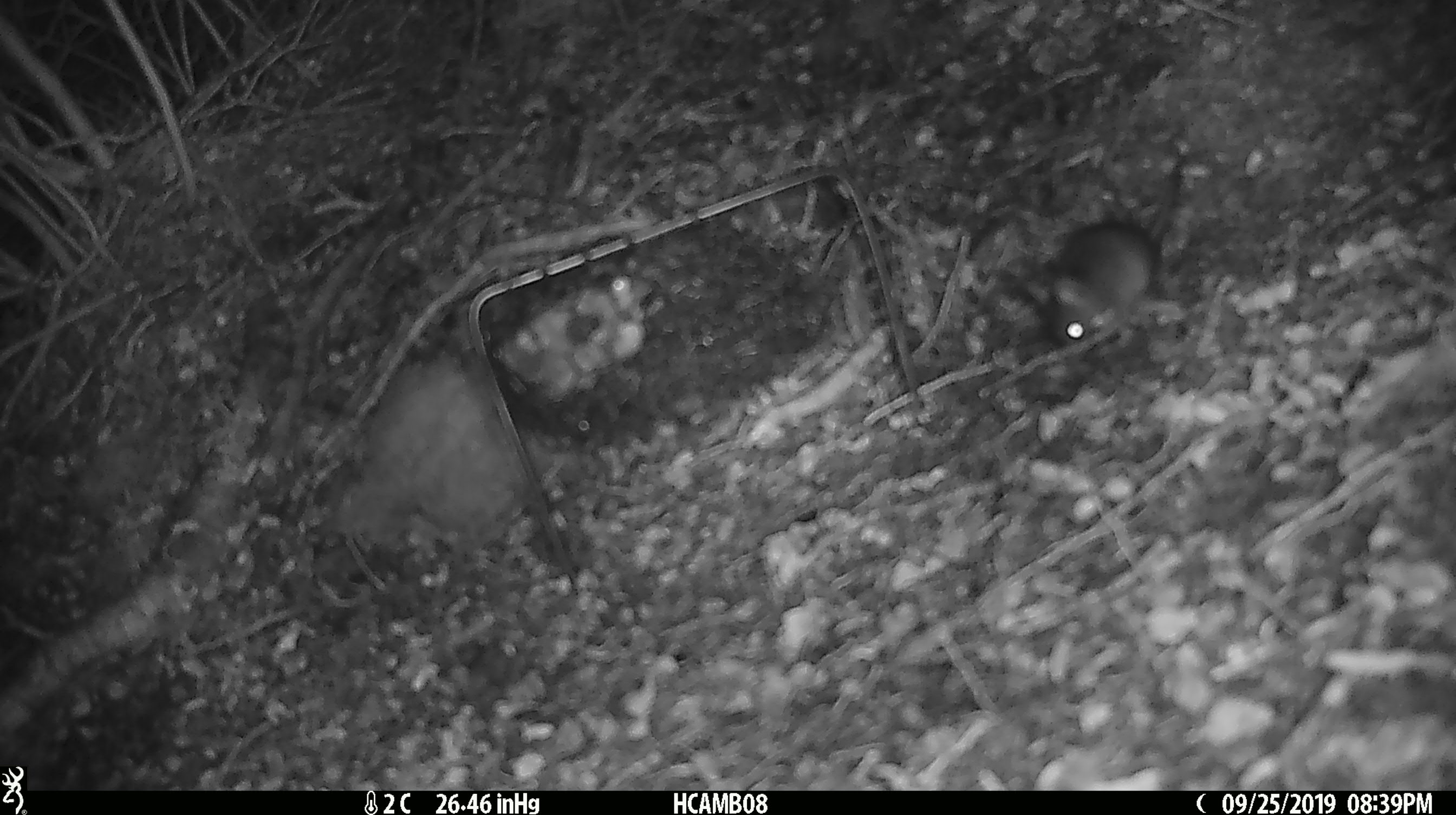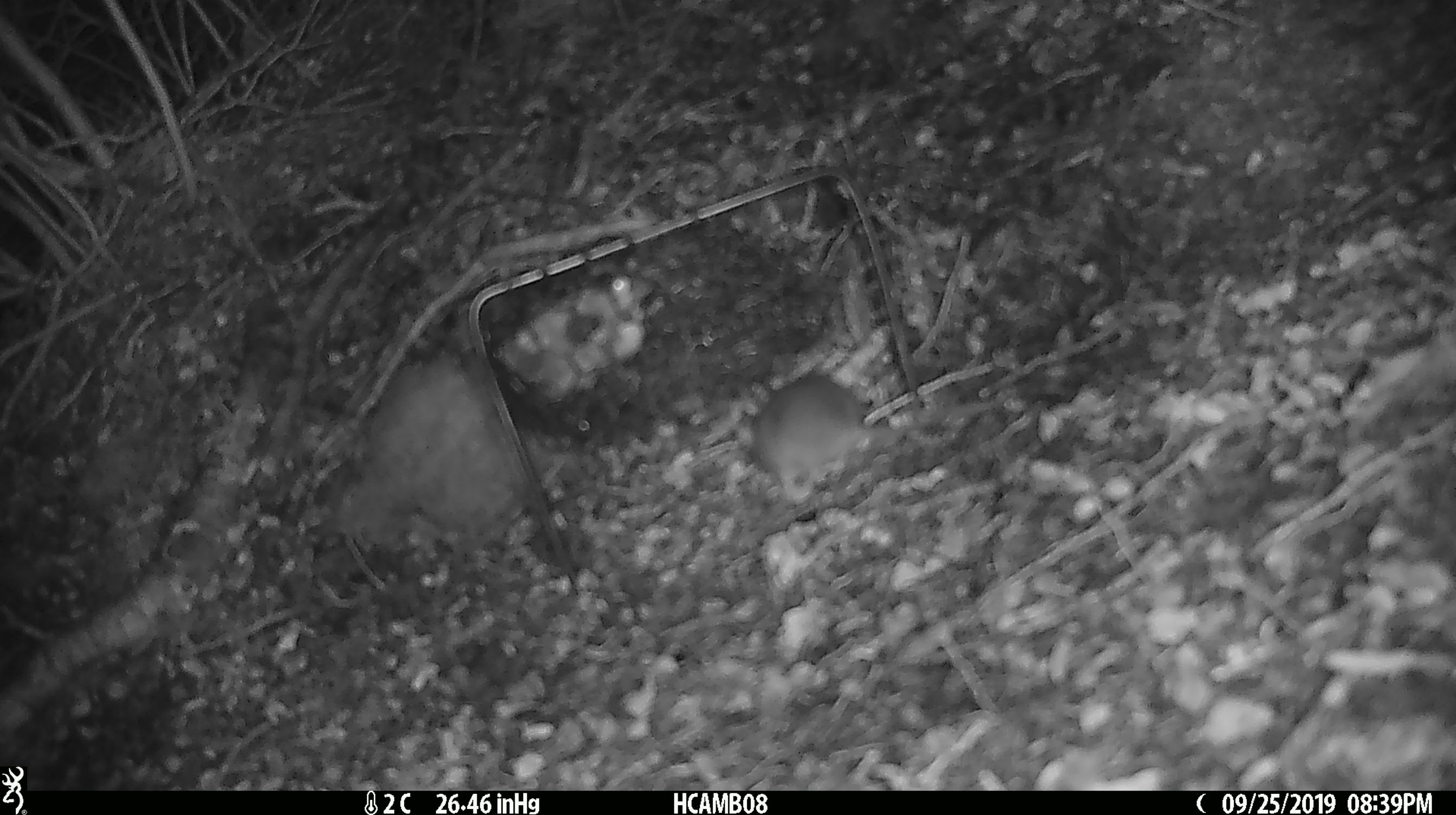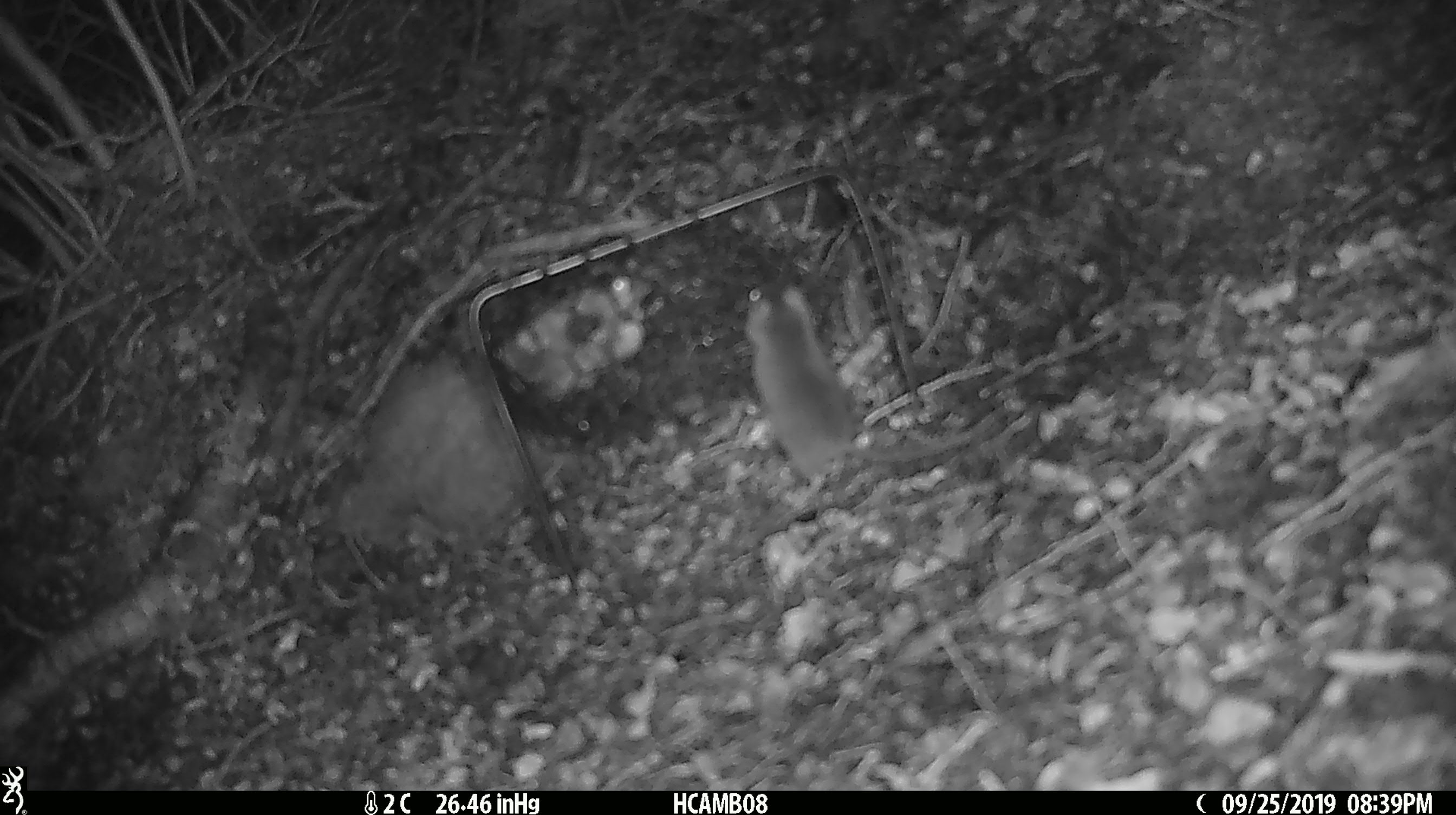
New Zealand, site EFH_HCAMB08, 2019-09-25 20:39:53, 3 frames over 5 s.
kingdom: Animalia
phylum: Chordata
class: Mammalia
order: Rodentia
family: Muridae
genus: Mus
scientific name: Mus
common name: mouse